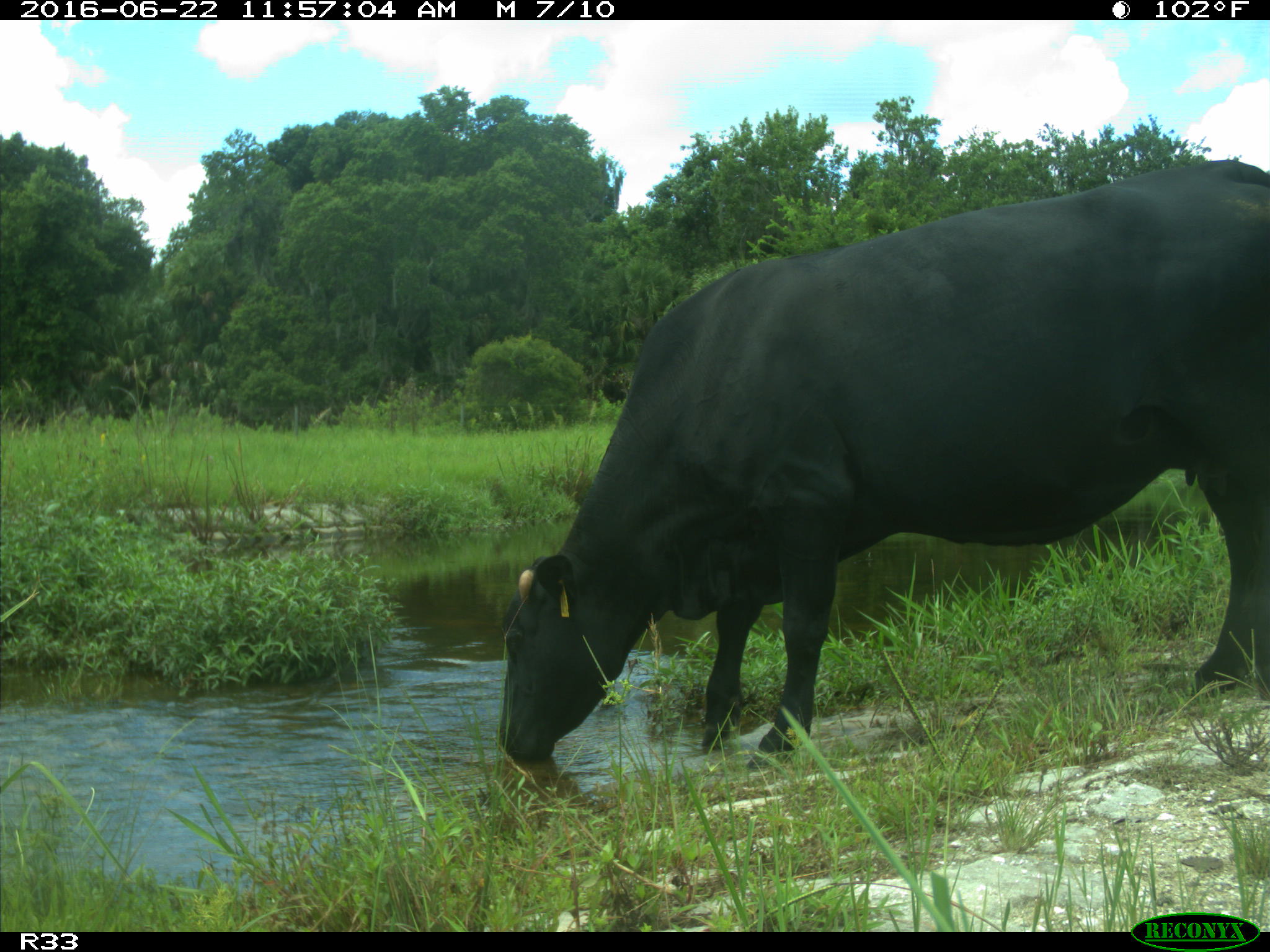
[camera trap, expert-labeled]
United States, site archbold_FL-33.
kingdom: Animalia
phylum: Chordata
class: Mammalia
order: Artiodactyla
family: Bovidae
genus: Bos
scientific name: Bos taurus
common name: domestic cow